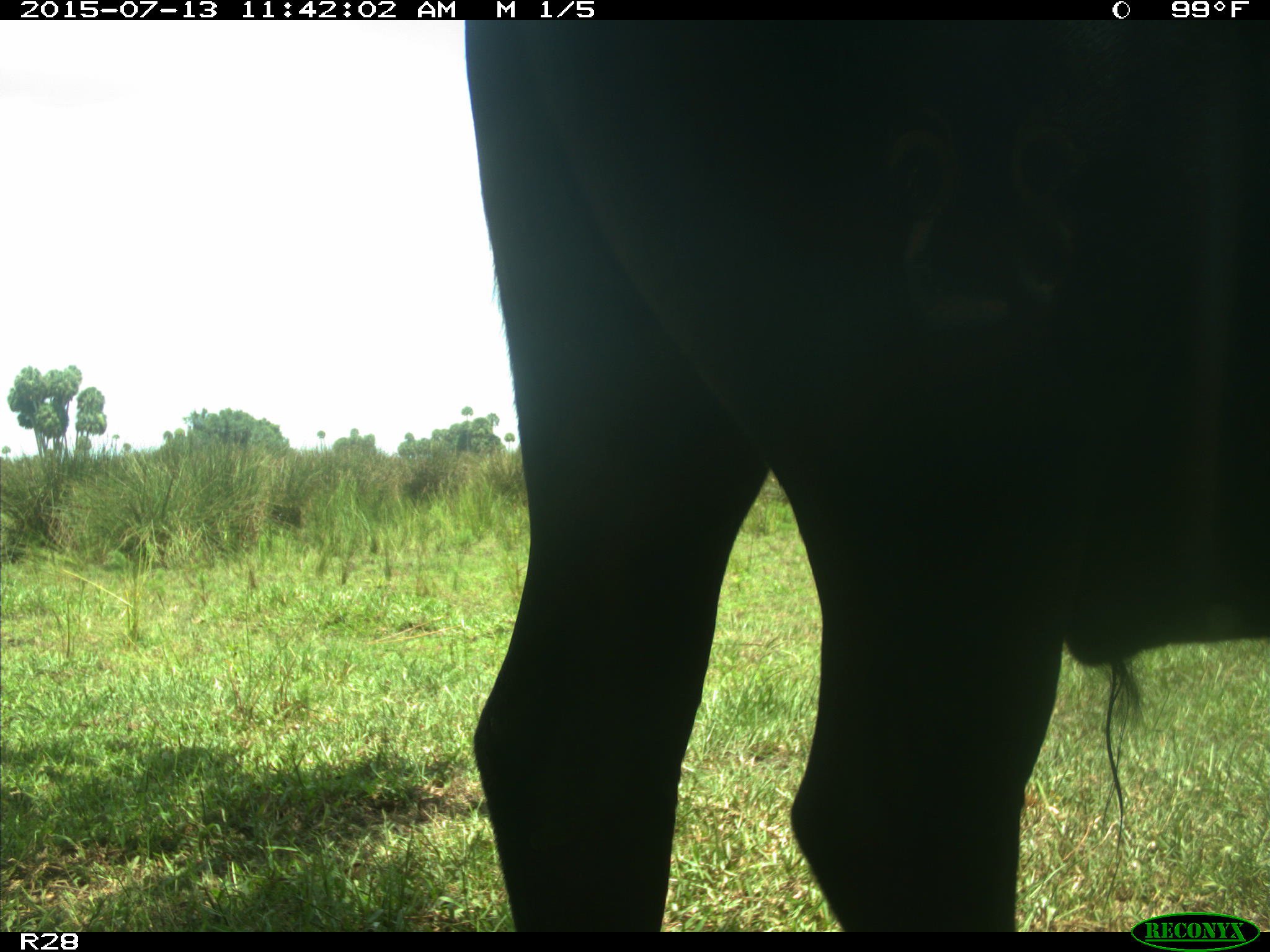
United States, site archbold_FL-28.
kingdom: Animalia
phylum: Chordata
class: Mammalia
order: Artiodactyla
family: Bovidae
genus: Bos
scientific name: Bos taurus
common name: domestic cow